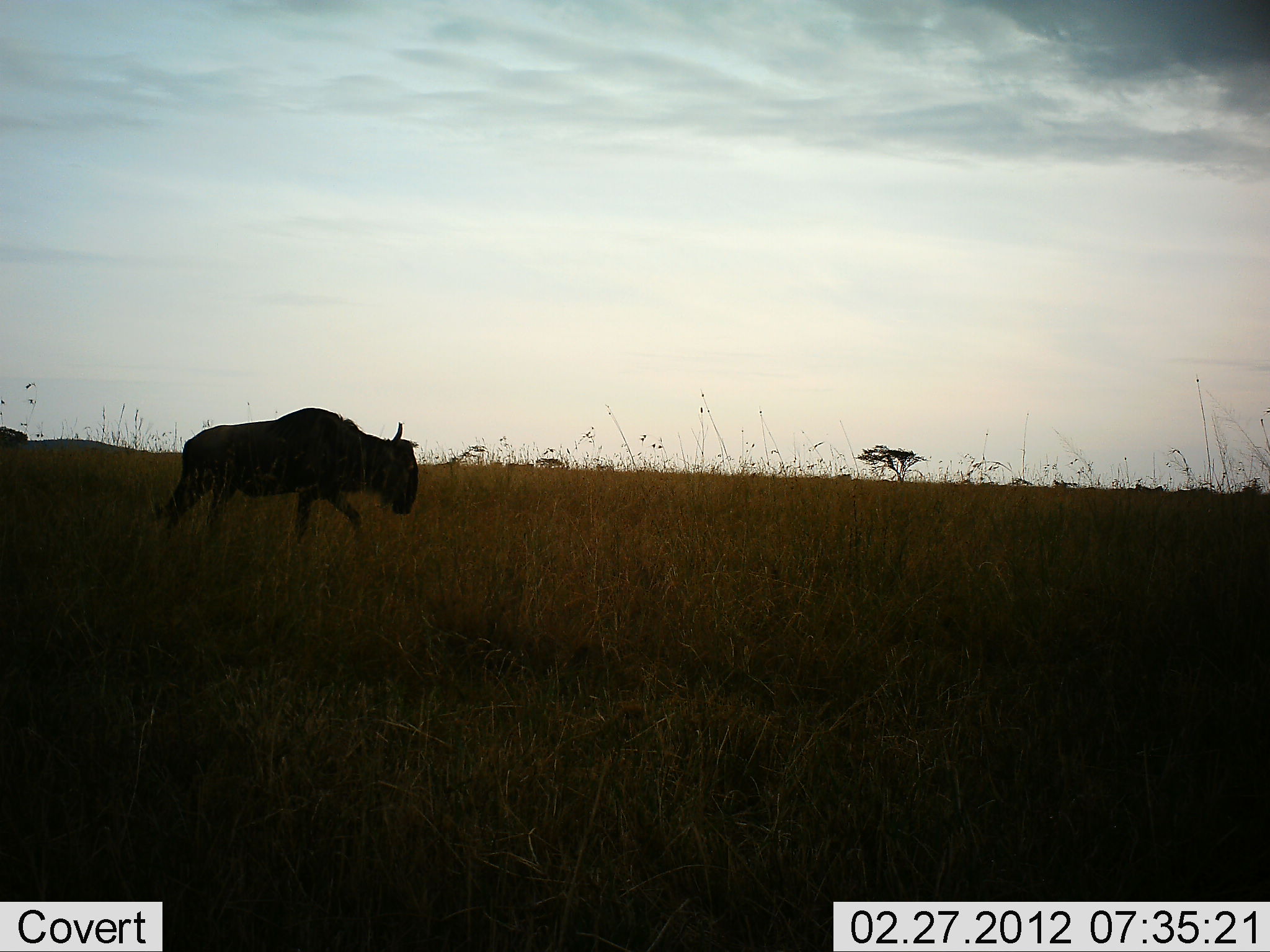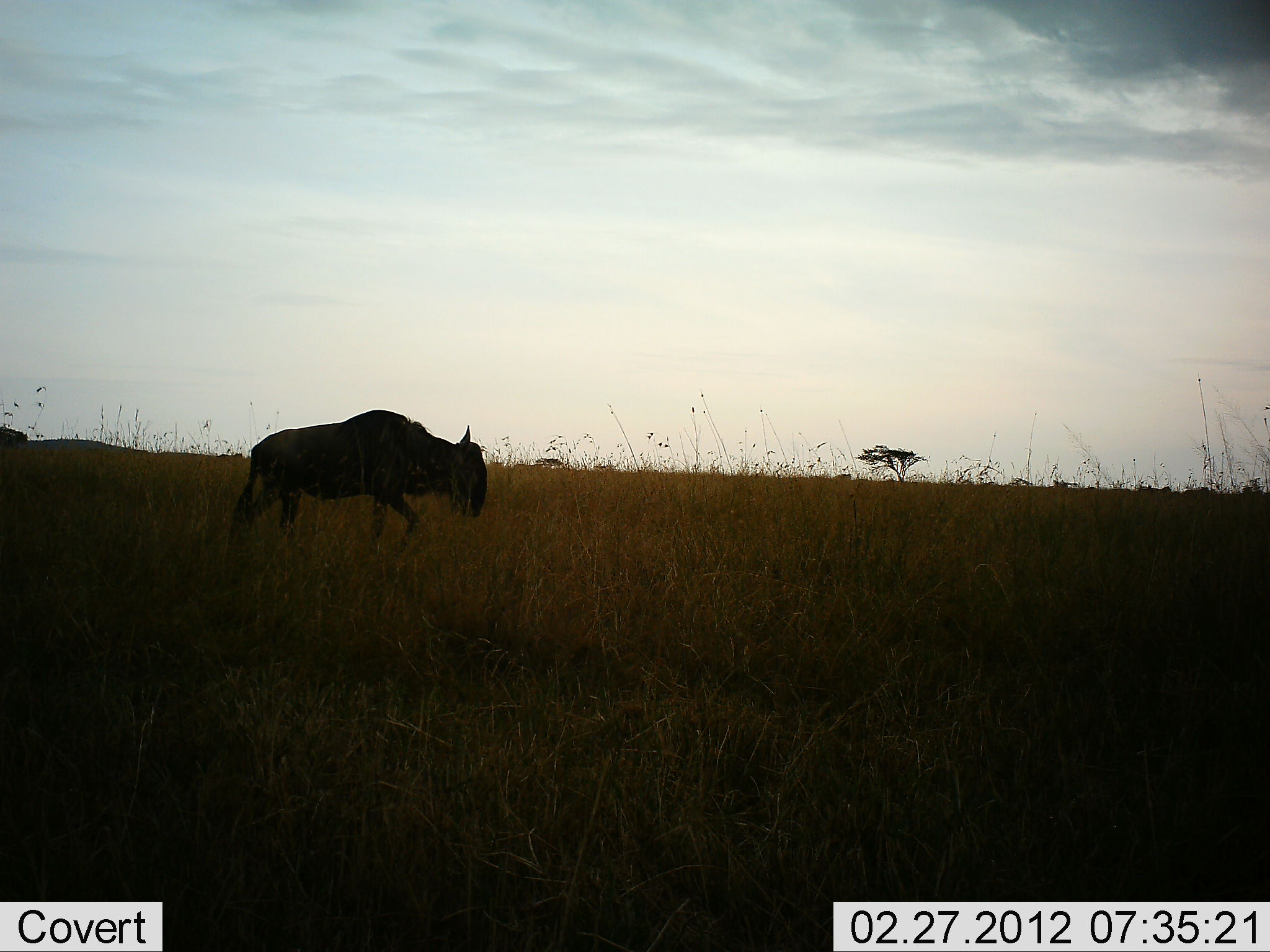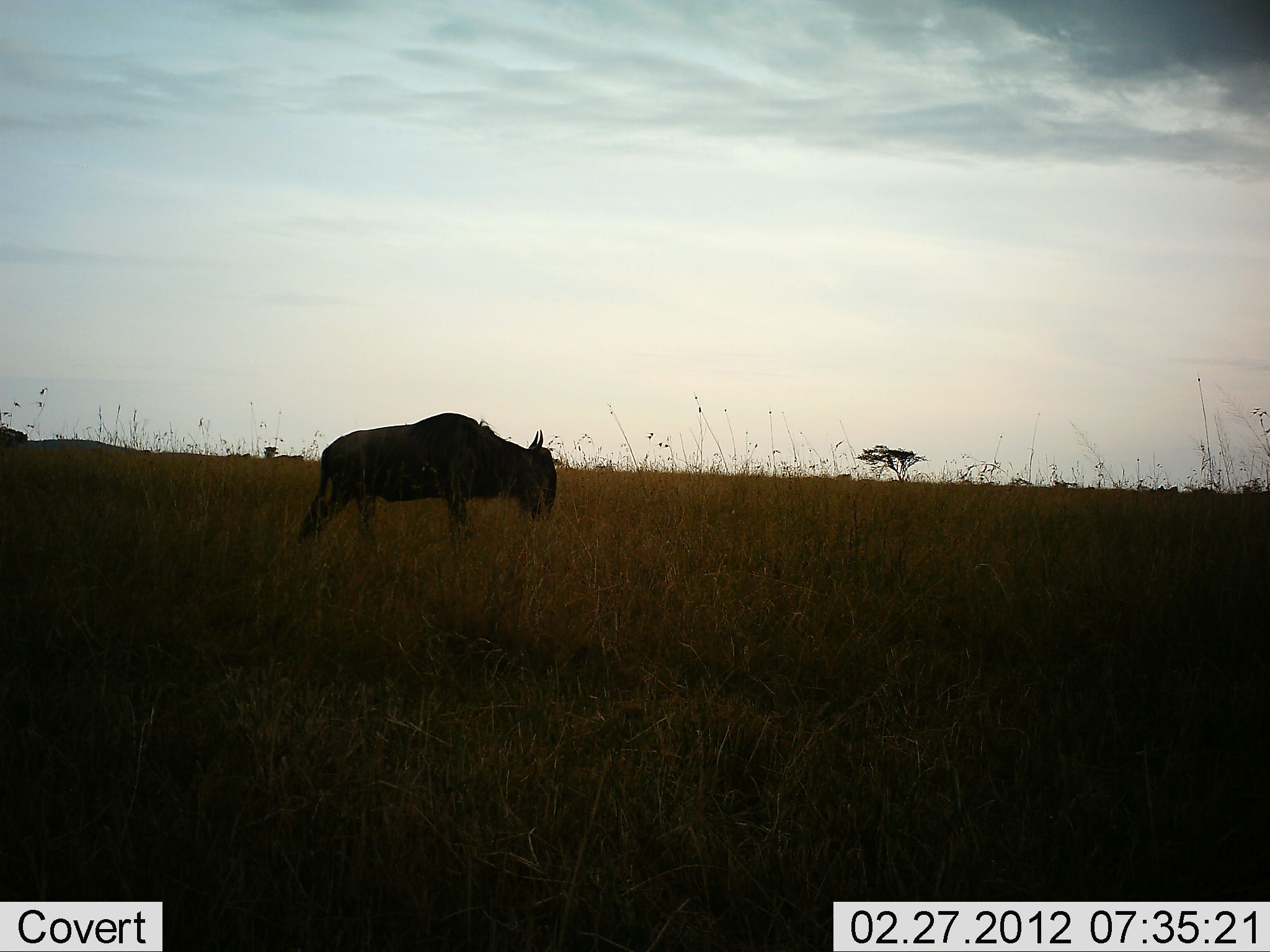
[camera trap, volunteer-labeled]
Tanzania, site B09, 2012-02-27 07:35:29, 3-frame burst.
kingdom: Animalia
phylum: Chordata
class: Mammalia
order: Artiodactyla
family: Bovidae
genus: Connochaetes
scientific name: Connochaetes taurinus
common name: blue wildebeest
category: wildebeest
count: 1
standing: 0%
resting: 0%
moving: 100%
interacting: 0%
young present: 0%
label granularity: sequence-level